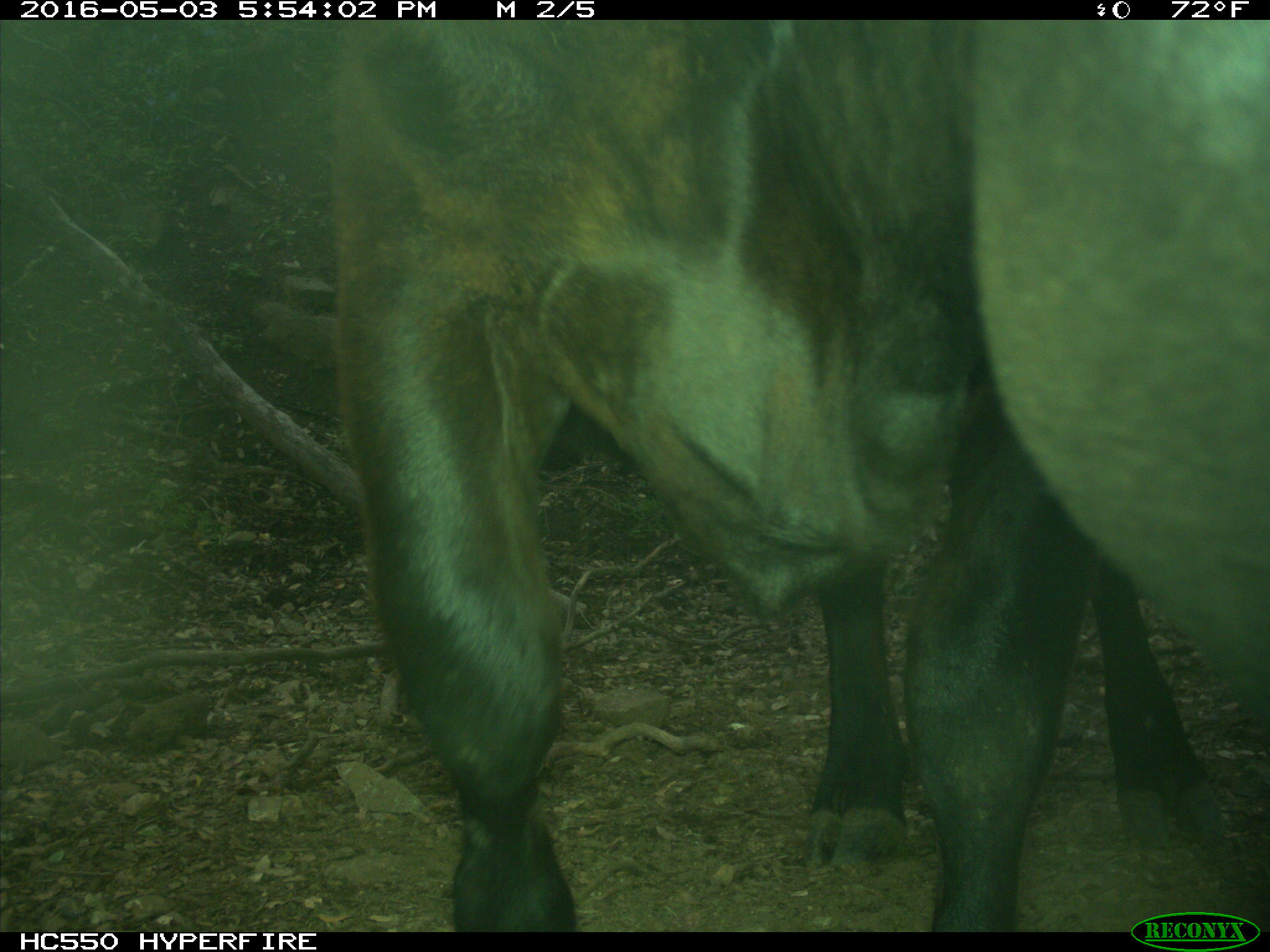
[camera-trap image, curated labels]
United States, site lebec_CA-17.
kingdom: Animalia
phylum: Chordata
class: Mammalia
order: Artiodactyla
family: Bovidae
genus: Bos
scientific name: Bos taurus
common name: domestic cow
Bos taurus (domestic cow).